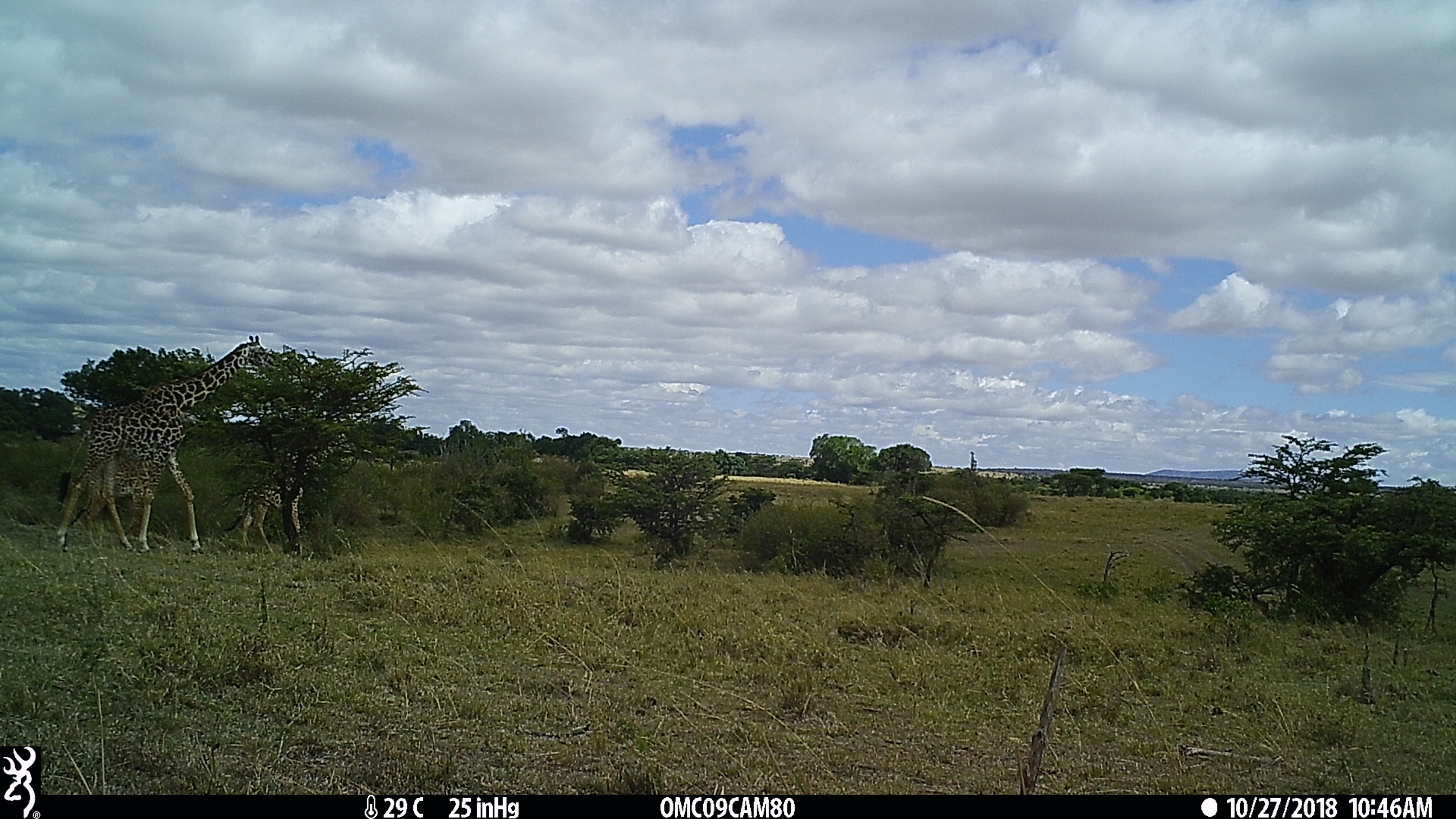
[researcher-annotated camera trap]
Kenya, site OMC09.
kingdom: Animalia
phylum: Chordata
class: Mammalia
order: Artiodactyla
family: Giraffidae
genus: Giraffa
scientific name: Giraffa camelopardalis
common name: northern giraffe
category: giraffe